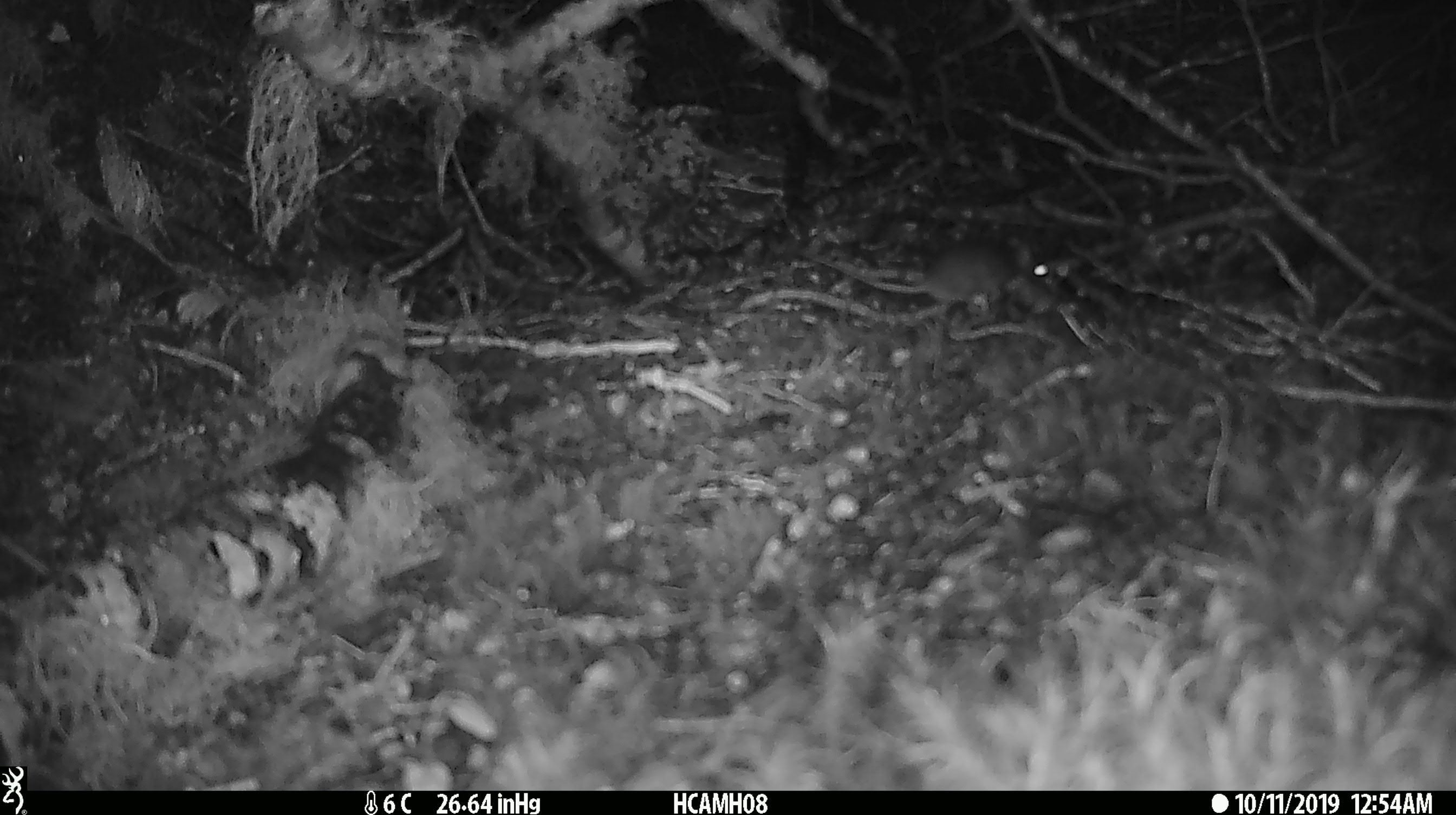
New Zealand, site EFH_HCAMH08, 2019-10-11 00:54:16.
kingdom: Animalia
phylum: Chordata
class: Mammalia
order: Rodentia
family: Muridae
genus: Mus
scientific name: Mus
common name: mouse